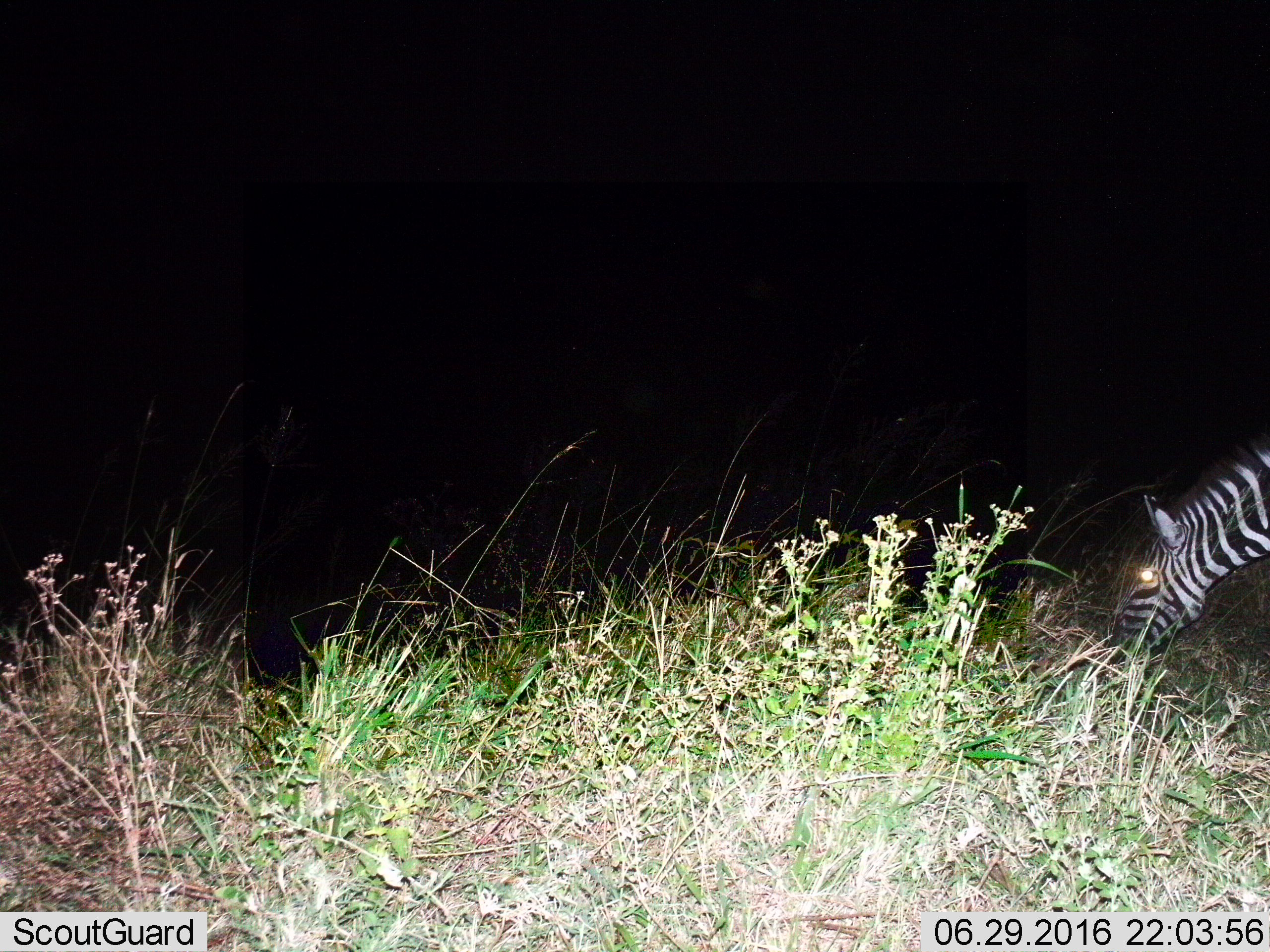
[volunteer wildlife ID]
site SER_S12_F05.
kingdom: Animalia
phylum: Chordata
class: Mammalia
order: Perissodactyla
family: Equidae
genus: Equus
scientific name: Equus quagga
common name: plains zebra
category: zebraplains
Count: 1.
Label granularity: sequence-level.